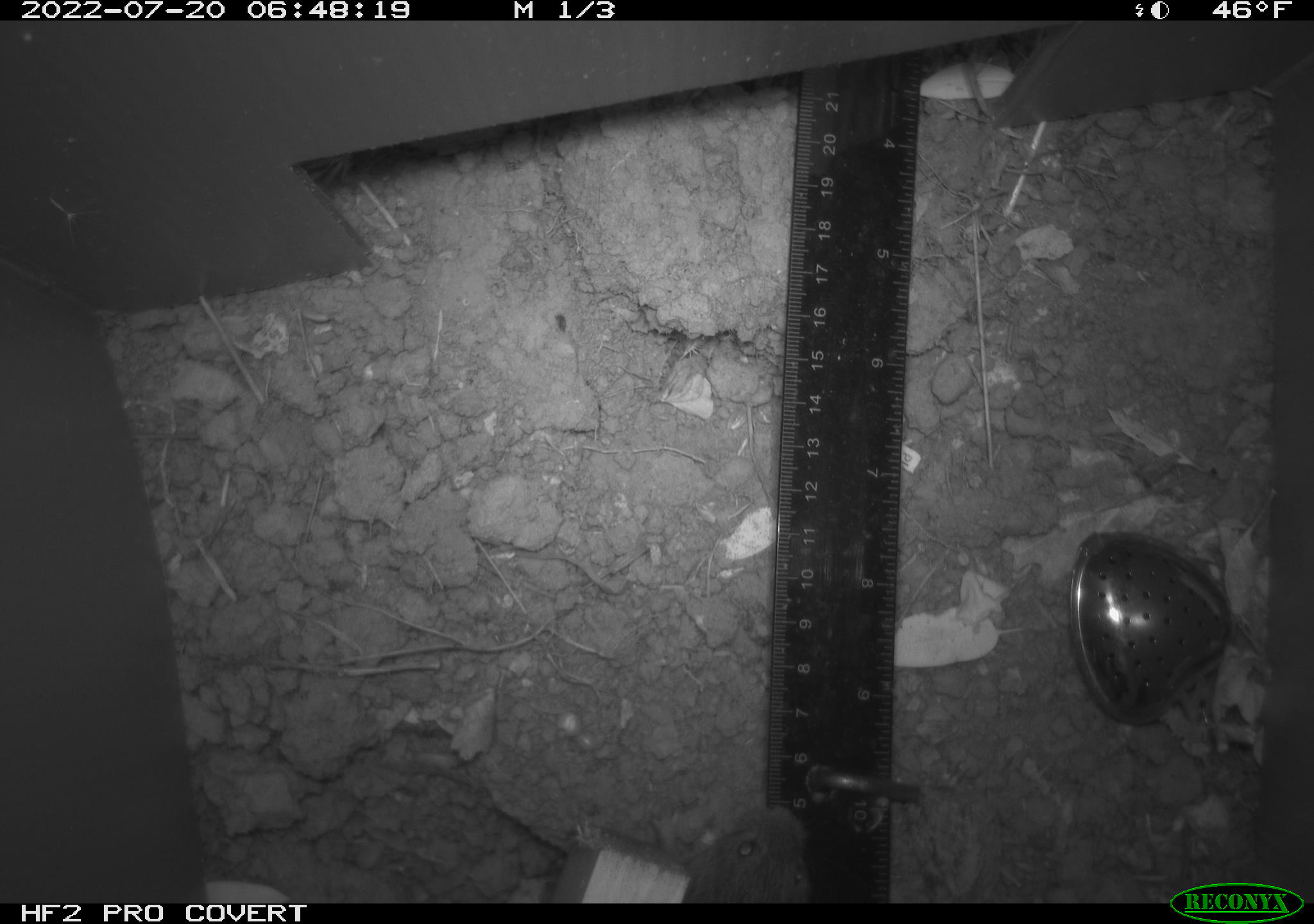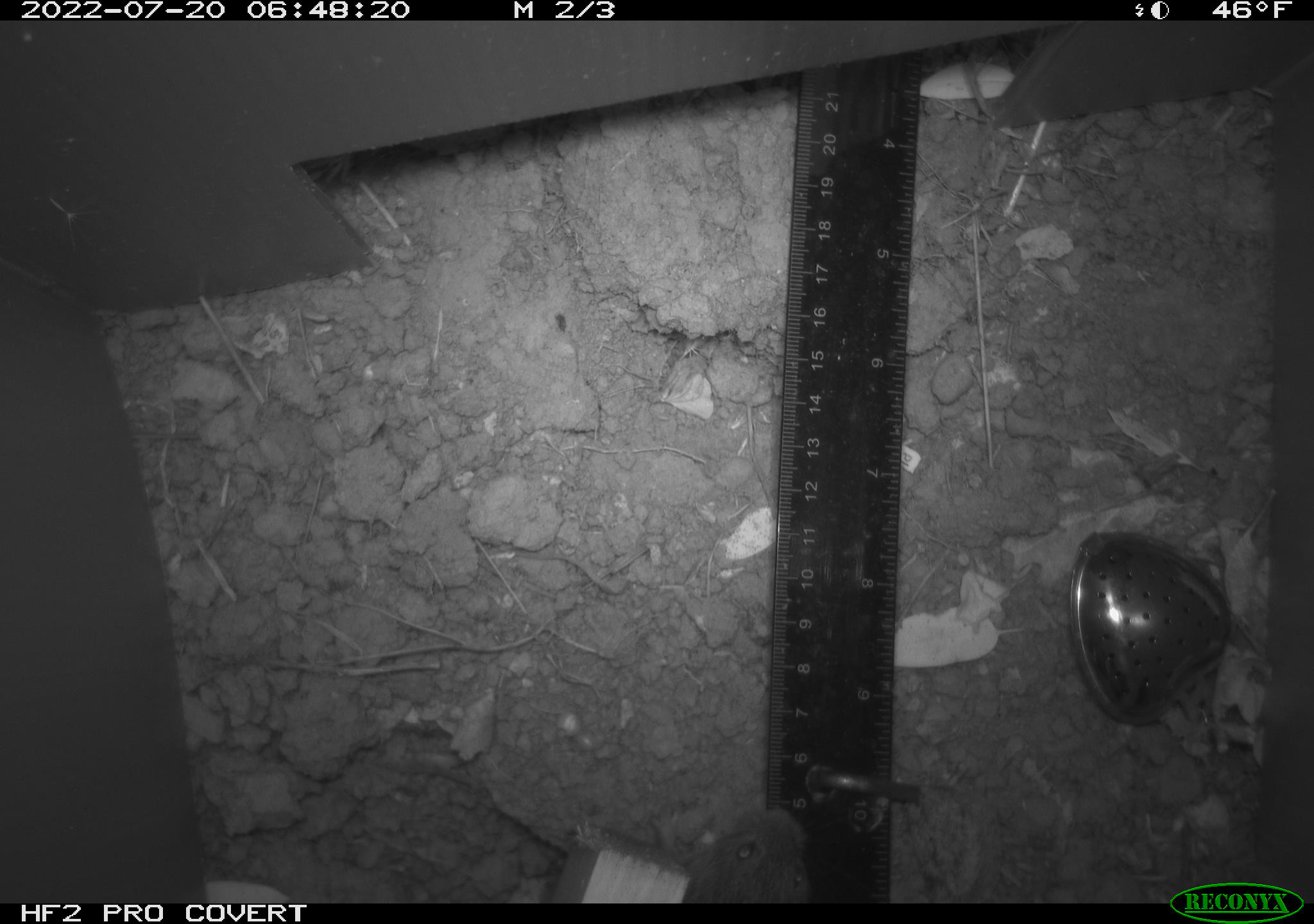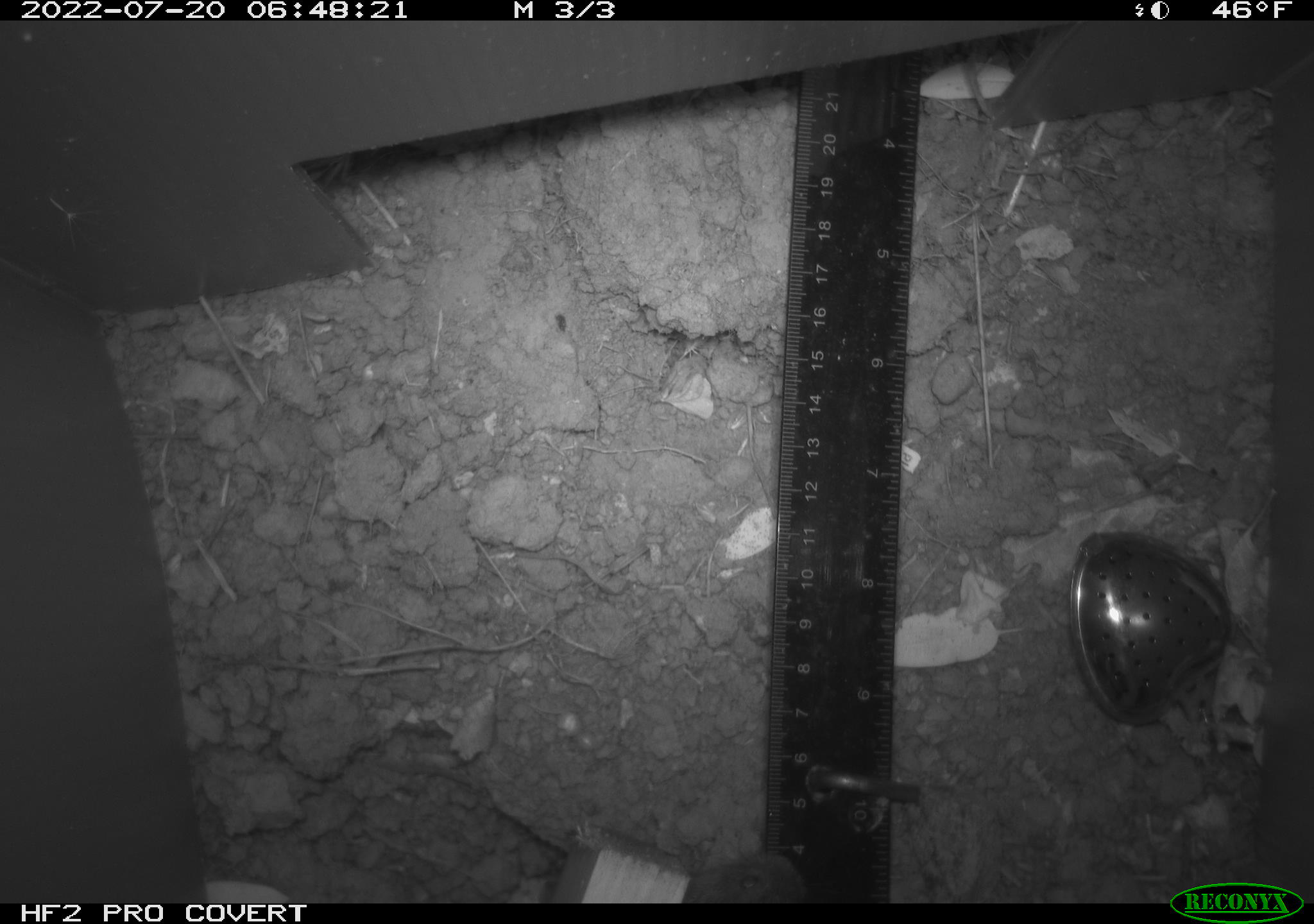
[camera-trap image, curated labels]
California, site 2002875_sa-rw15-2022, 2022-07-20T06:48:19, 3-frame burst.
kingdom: Animalia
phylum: Chordata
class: Mammalia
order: Rodentia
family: Cricetidae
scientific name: Arvicolinae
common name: voles, lemmings, and muskrats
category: arvicolinae subfamily